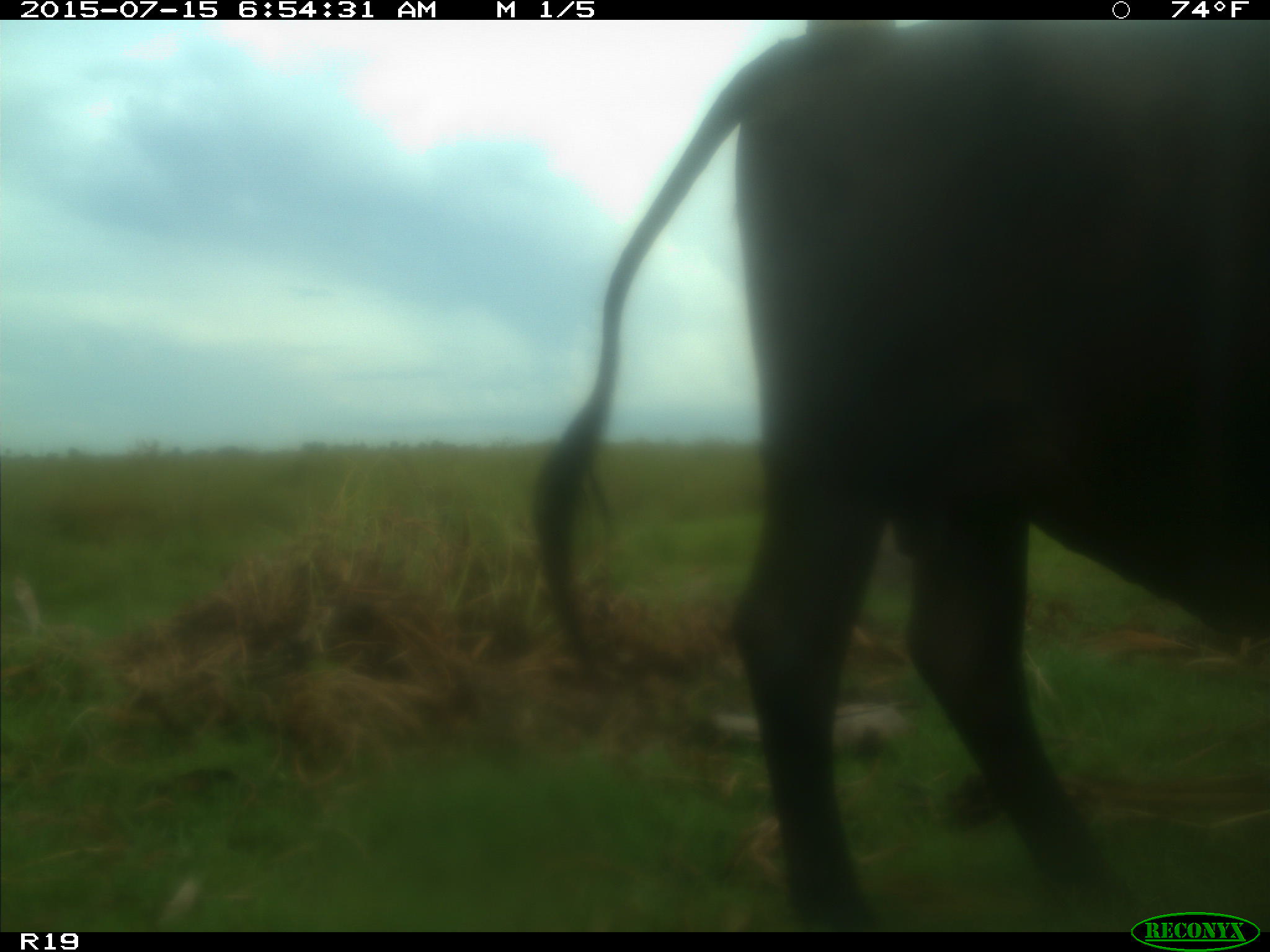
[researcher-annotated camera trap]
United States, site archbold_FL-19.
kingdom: Animalia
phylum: Chordata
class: Mammalia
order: Artiodactyla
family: Bovidae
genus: Bos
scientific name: Bos taurus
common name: domestic cow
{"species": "Bos taurus (domestic cow)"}